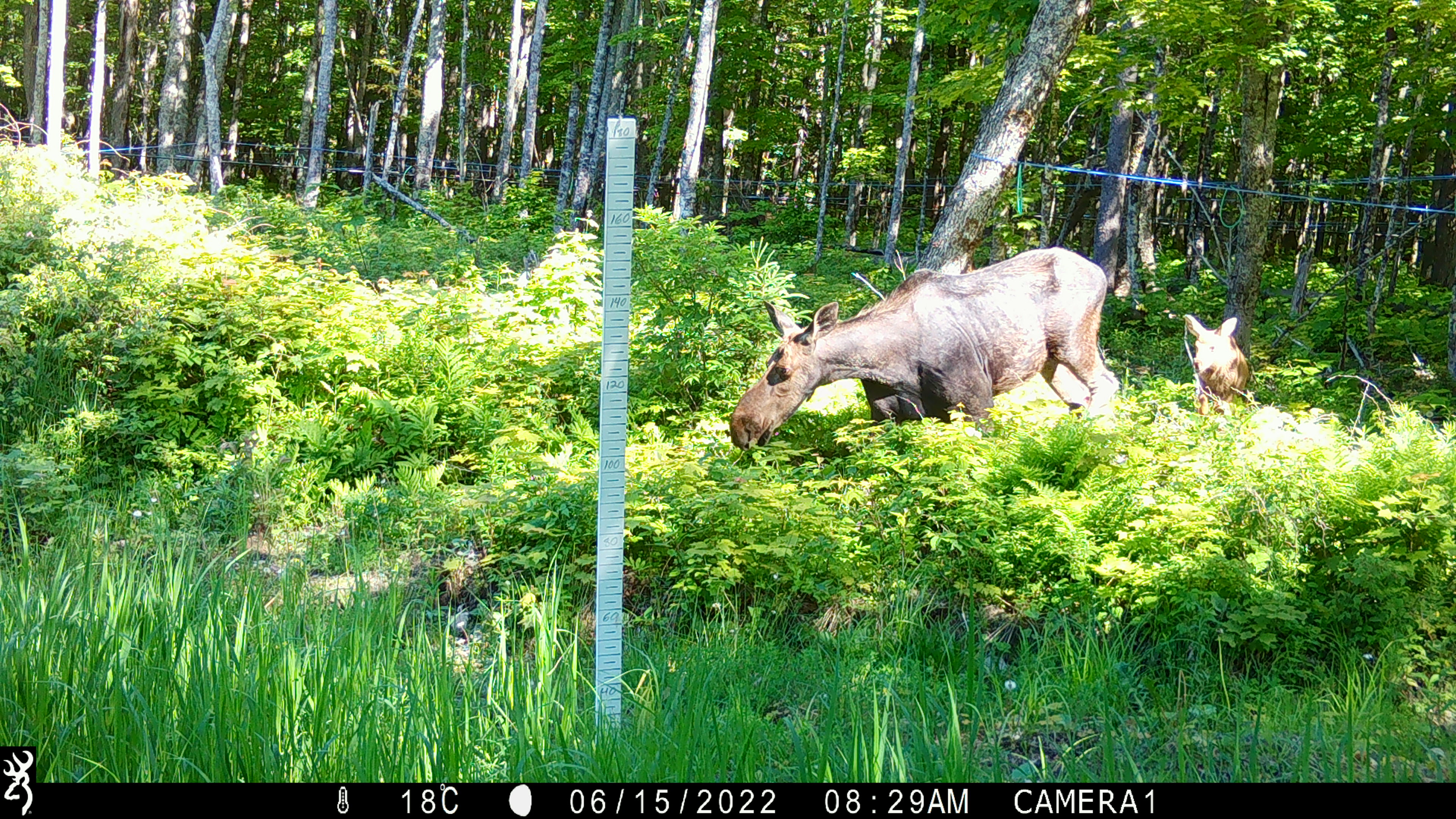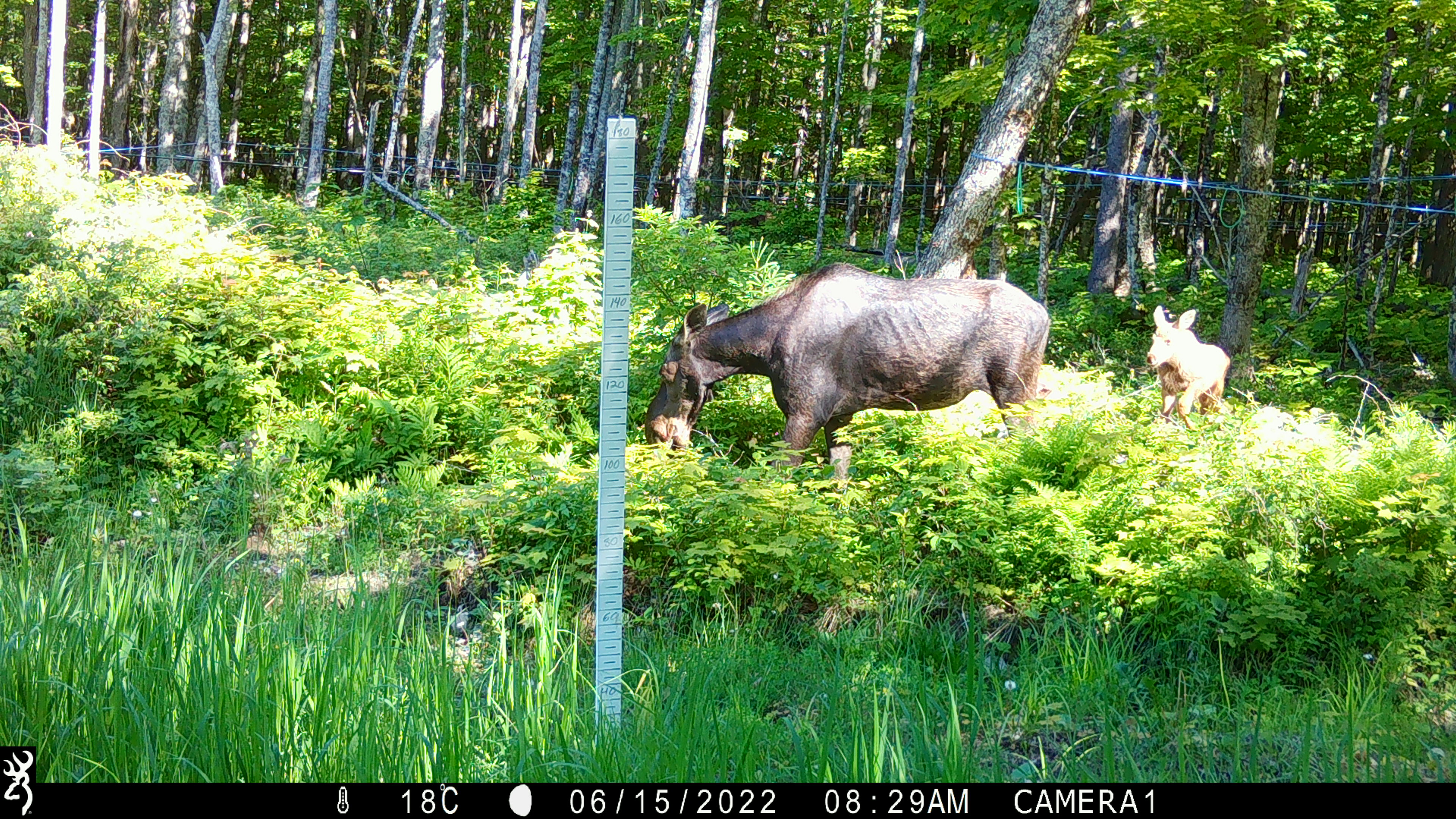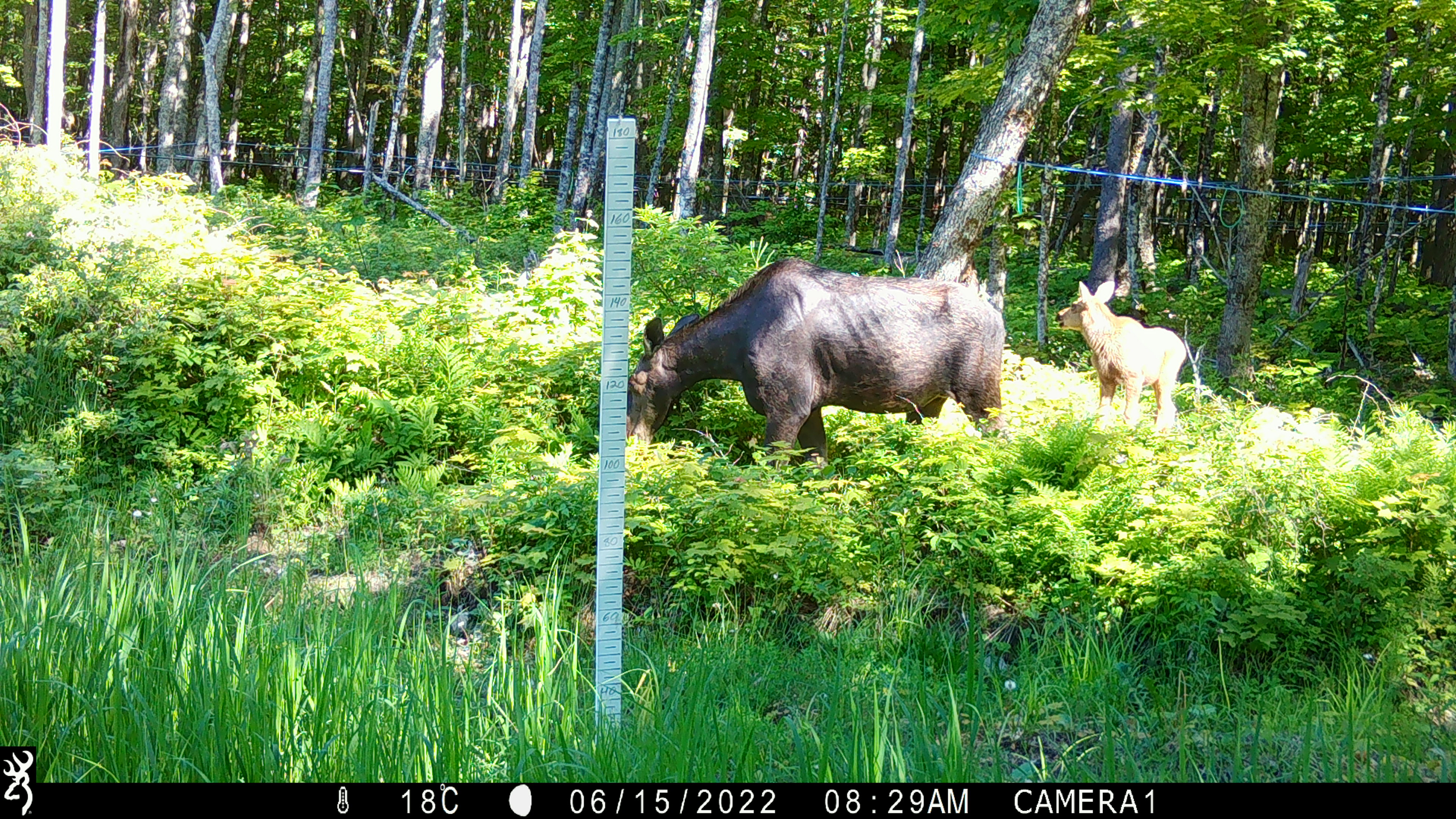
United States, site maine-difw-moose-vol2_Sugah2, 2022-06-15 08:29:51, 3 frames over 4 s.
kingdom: Animalia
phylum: Chordata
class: Mammalia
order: Artiodactyla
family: Cervidae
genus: Alces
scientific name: Alces alces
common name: moose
Moose (Alces alces).